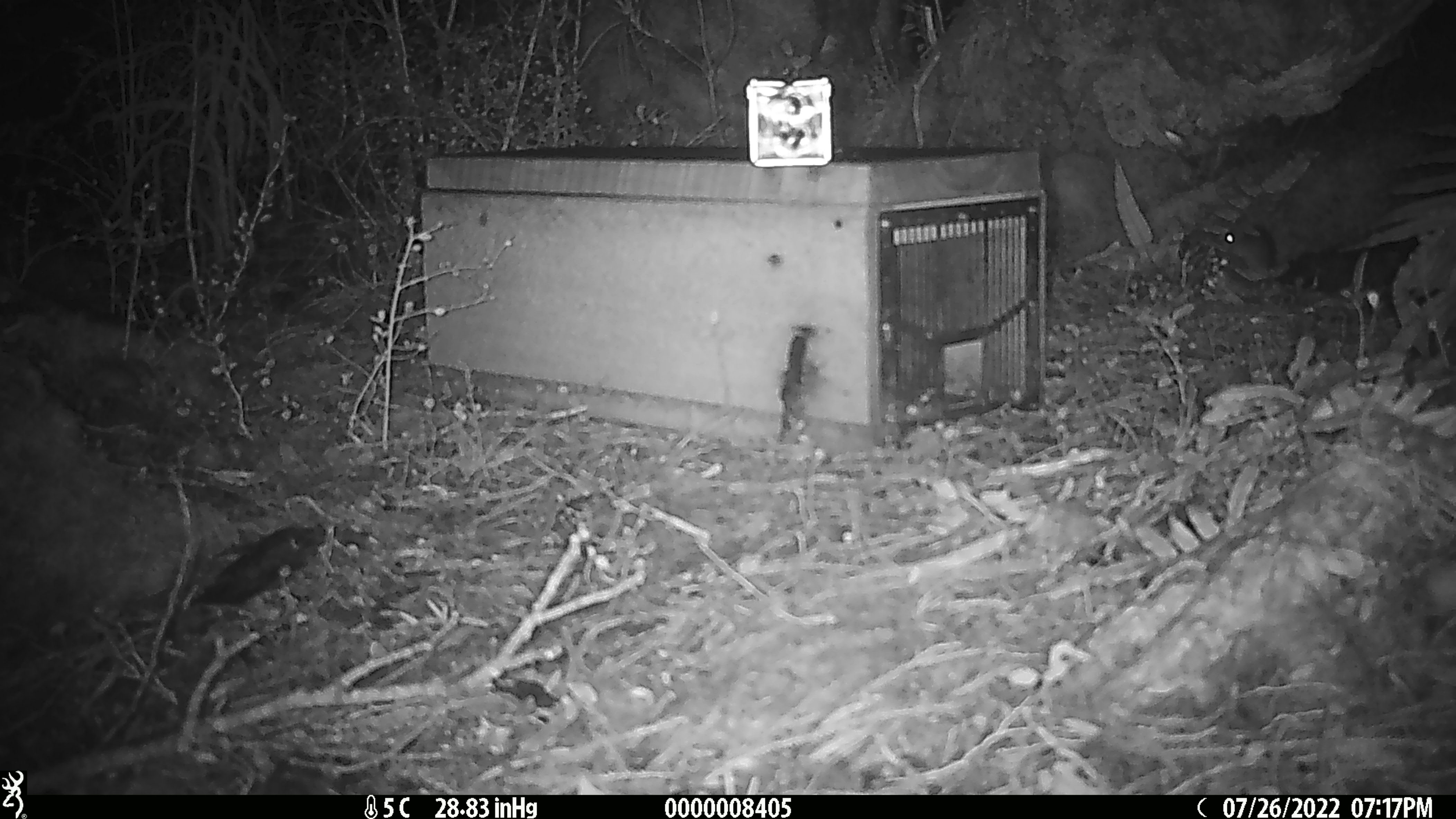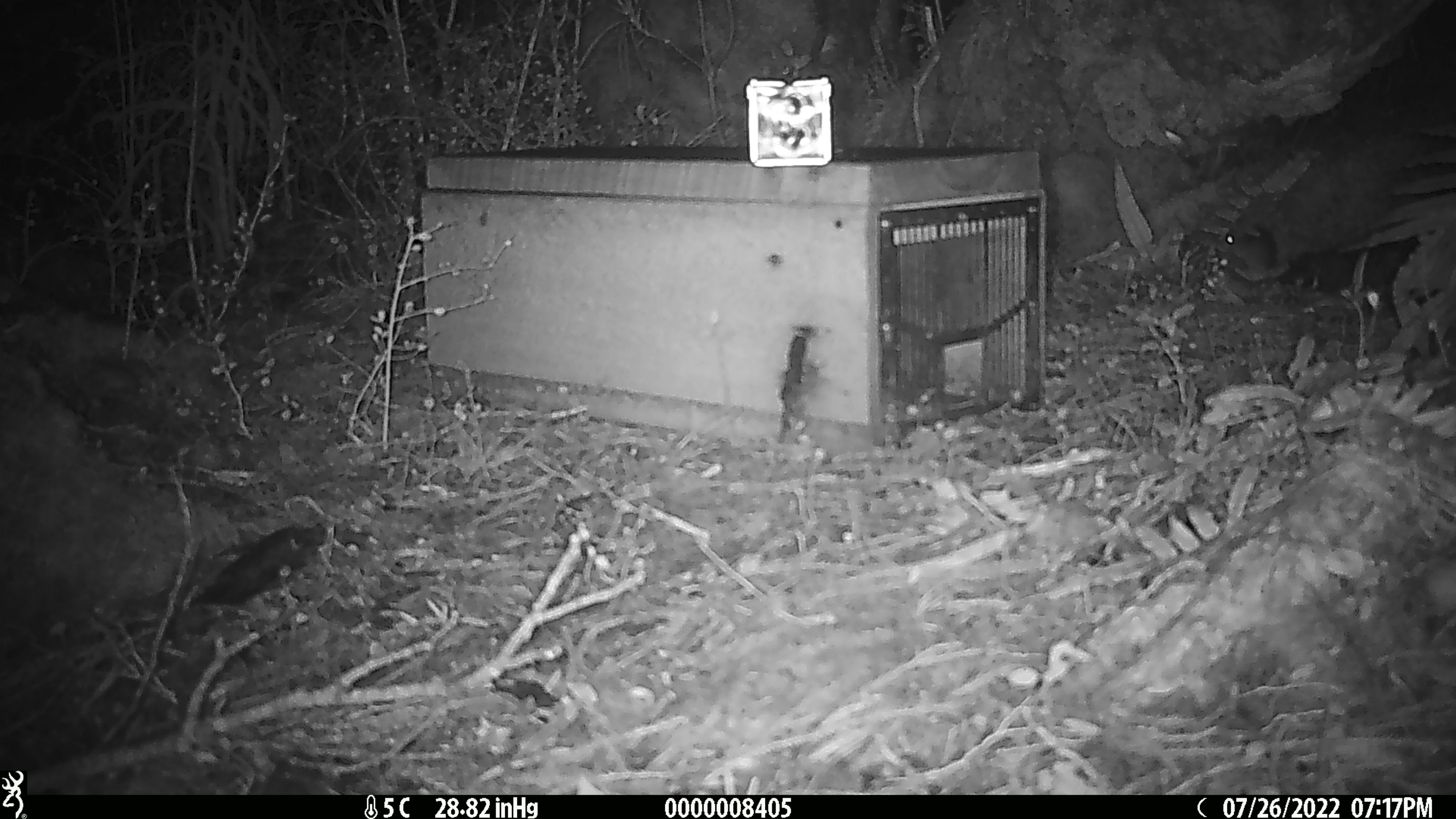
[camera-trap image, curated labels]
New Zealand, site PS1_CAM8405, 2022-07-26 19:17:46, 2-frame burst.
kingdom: Animalia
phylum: Chordata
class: Mammalia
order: Rodentia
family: Muridae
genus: Mus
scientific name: Mus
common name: mouse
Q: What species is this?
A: Mouse (Mus).